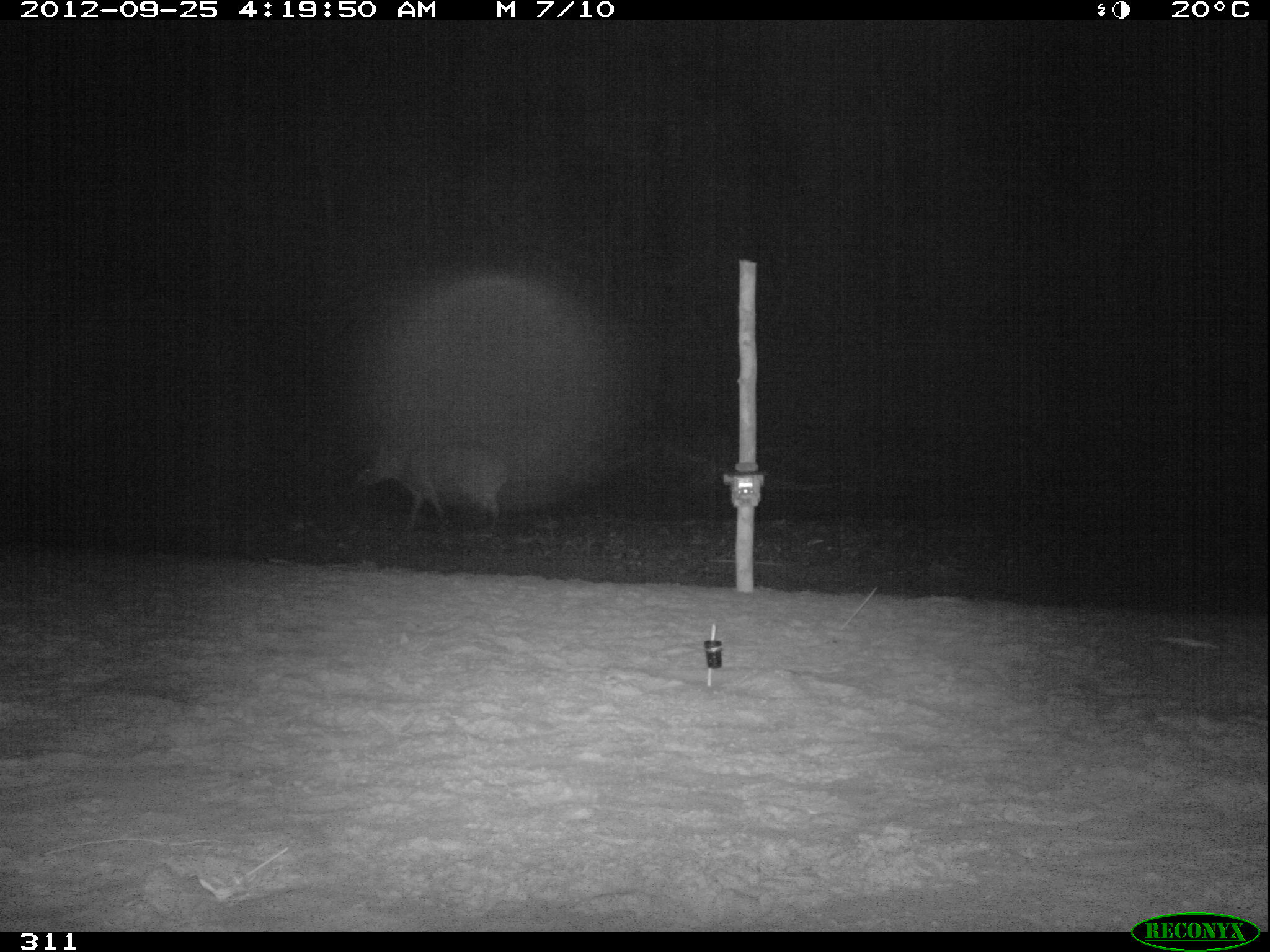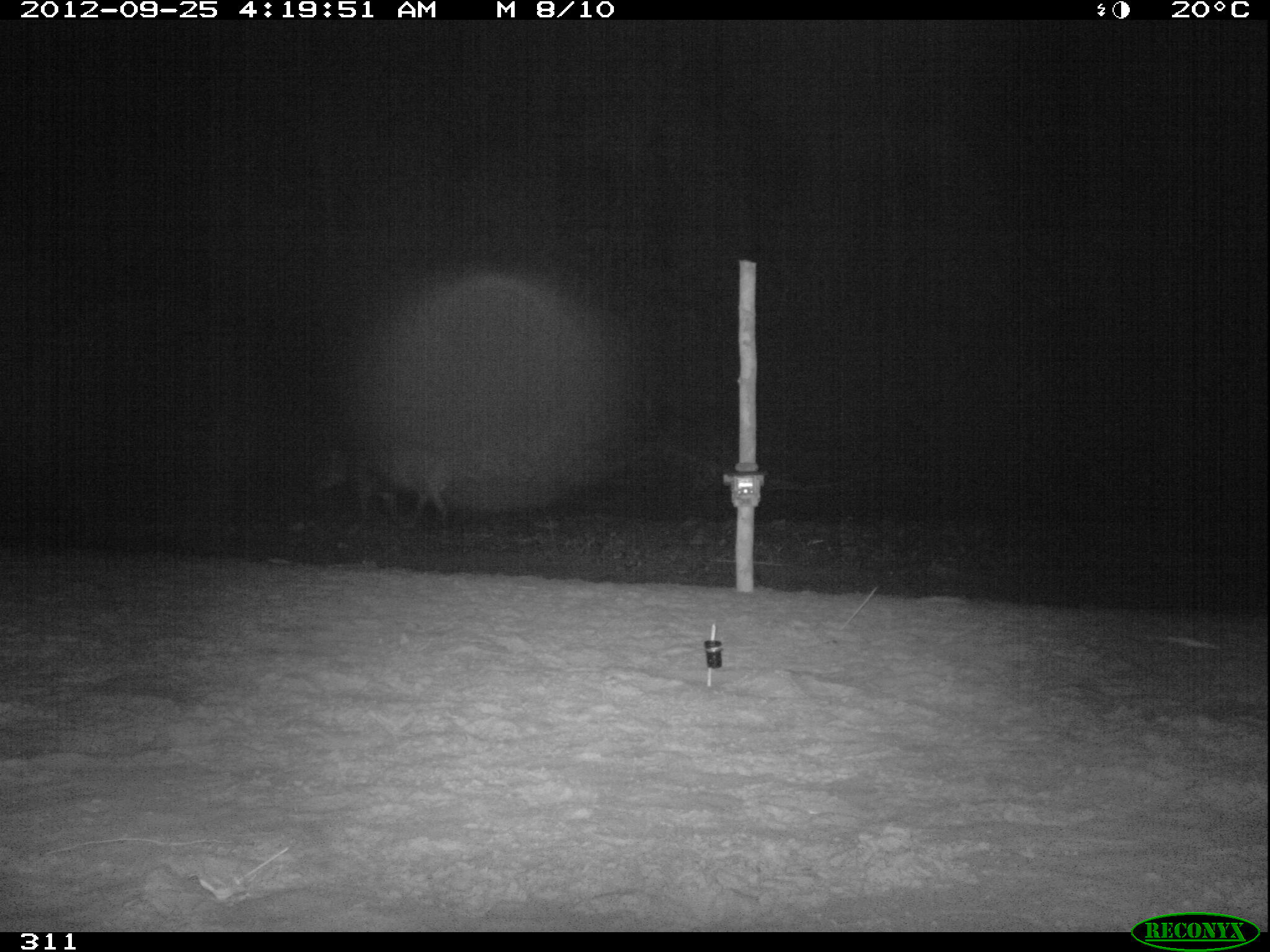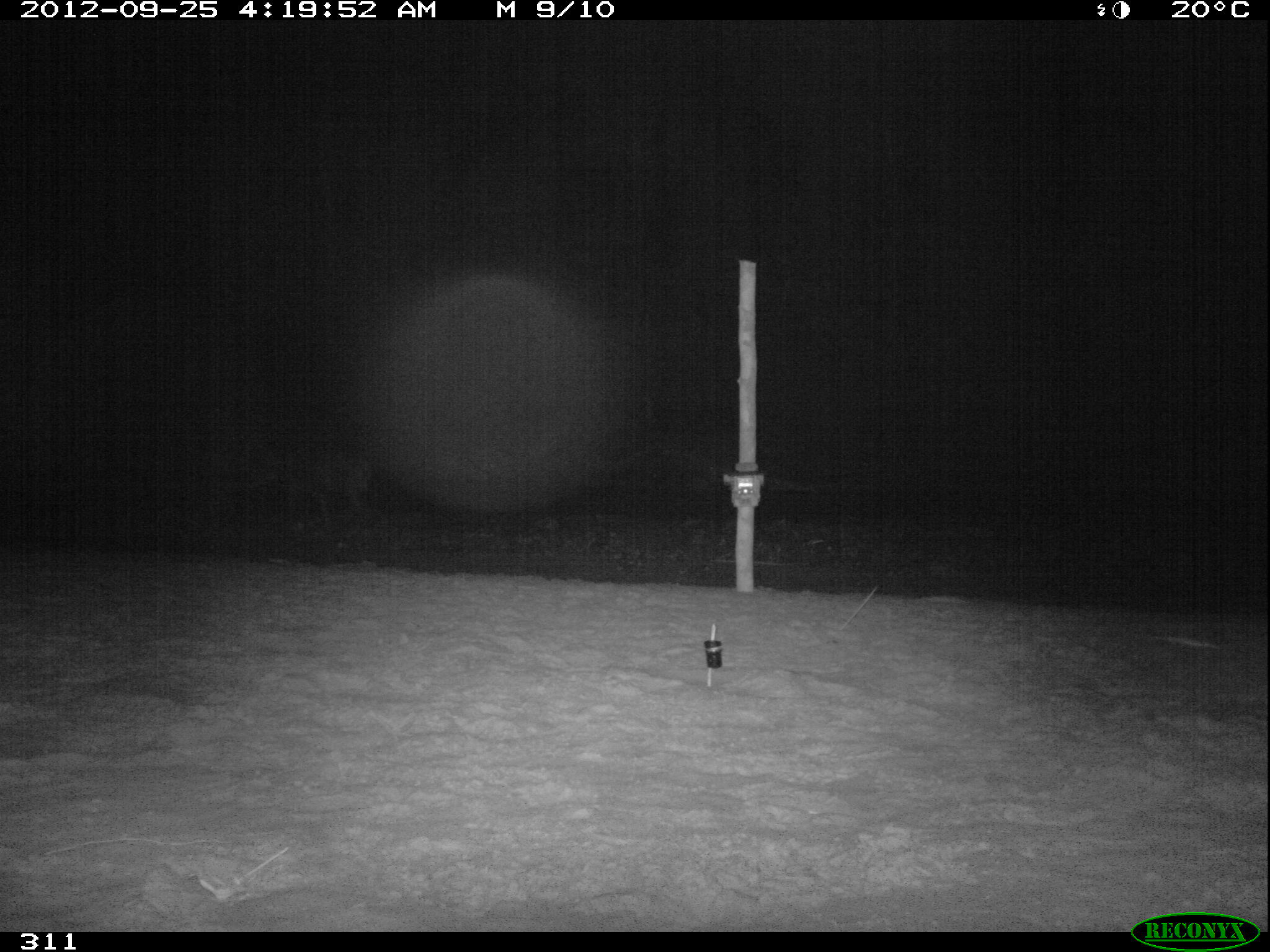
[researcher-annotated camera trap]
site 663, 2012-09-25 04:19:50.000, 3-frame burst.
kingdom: Animalia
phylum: Chordata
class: Mammalia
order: Perissodactyla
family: Tapiridae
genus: Tapirus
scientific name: Tapirus terrestris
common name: south american tapir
Tapirus terrestris (south american tapir).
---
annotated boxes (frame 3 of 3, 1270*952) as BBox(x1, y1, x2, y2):
tapirus terrestris: BBox(259, 445, 371, 517)